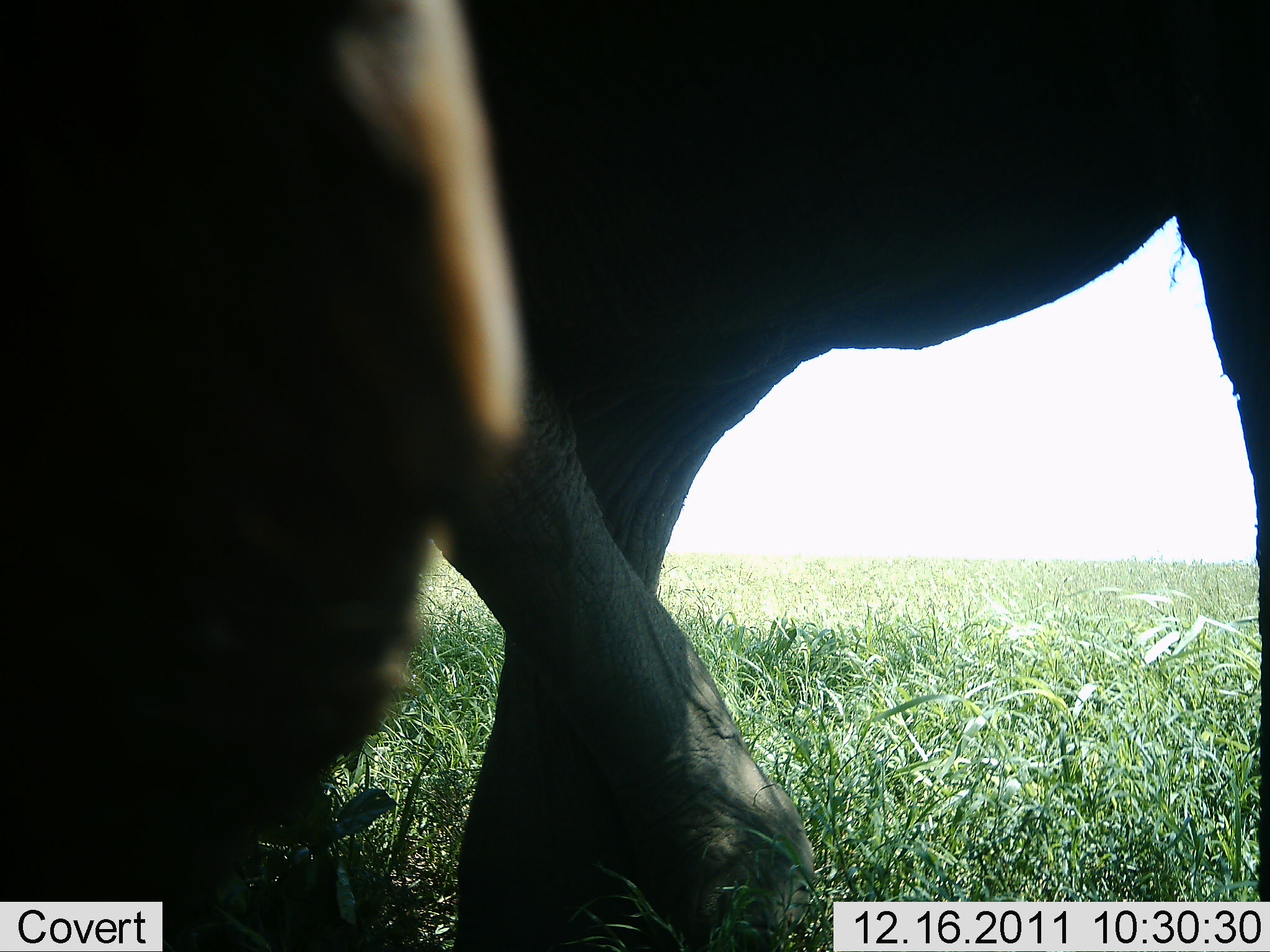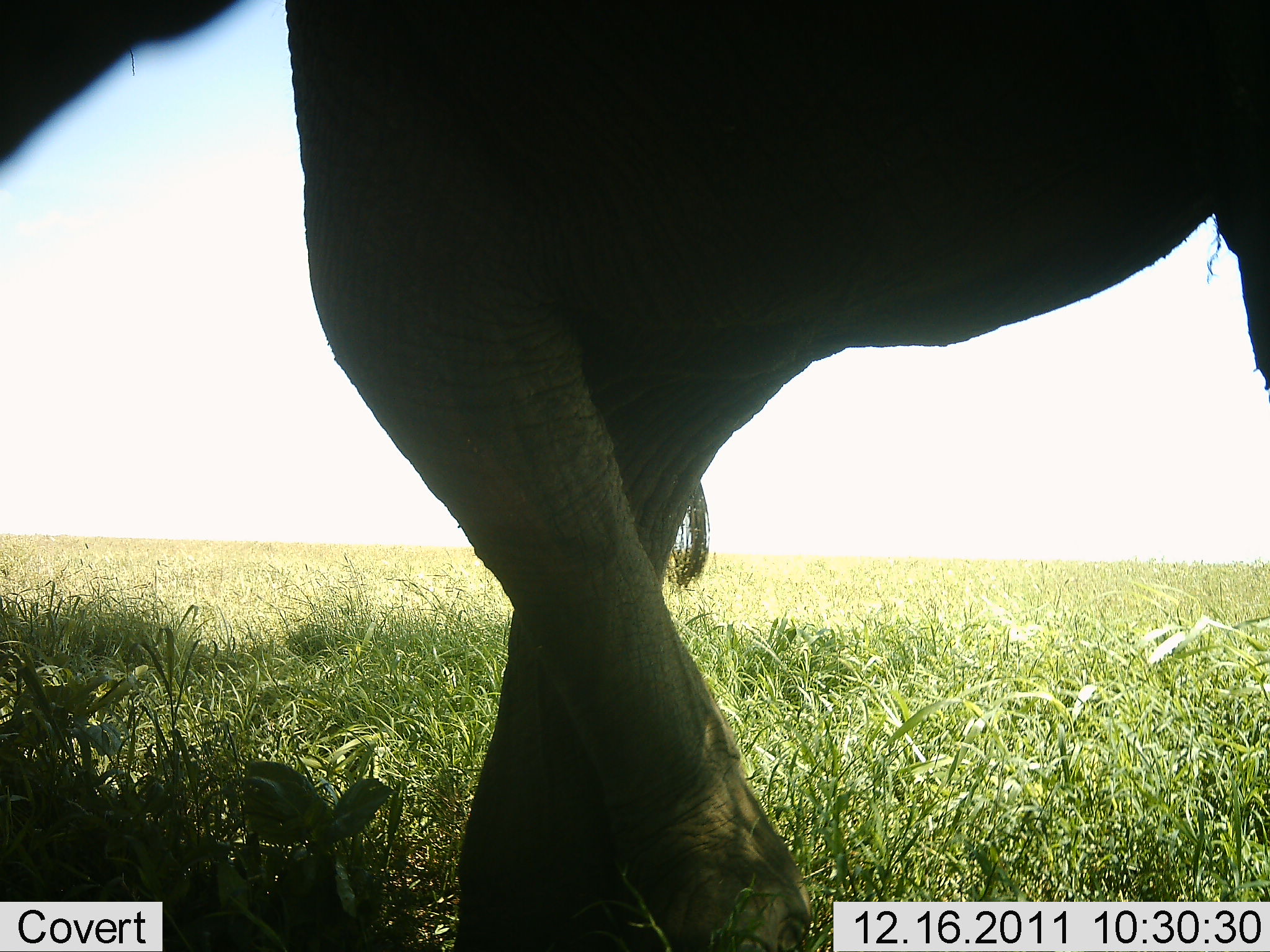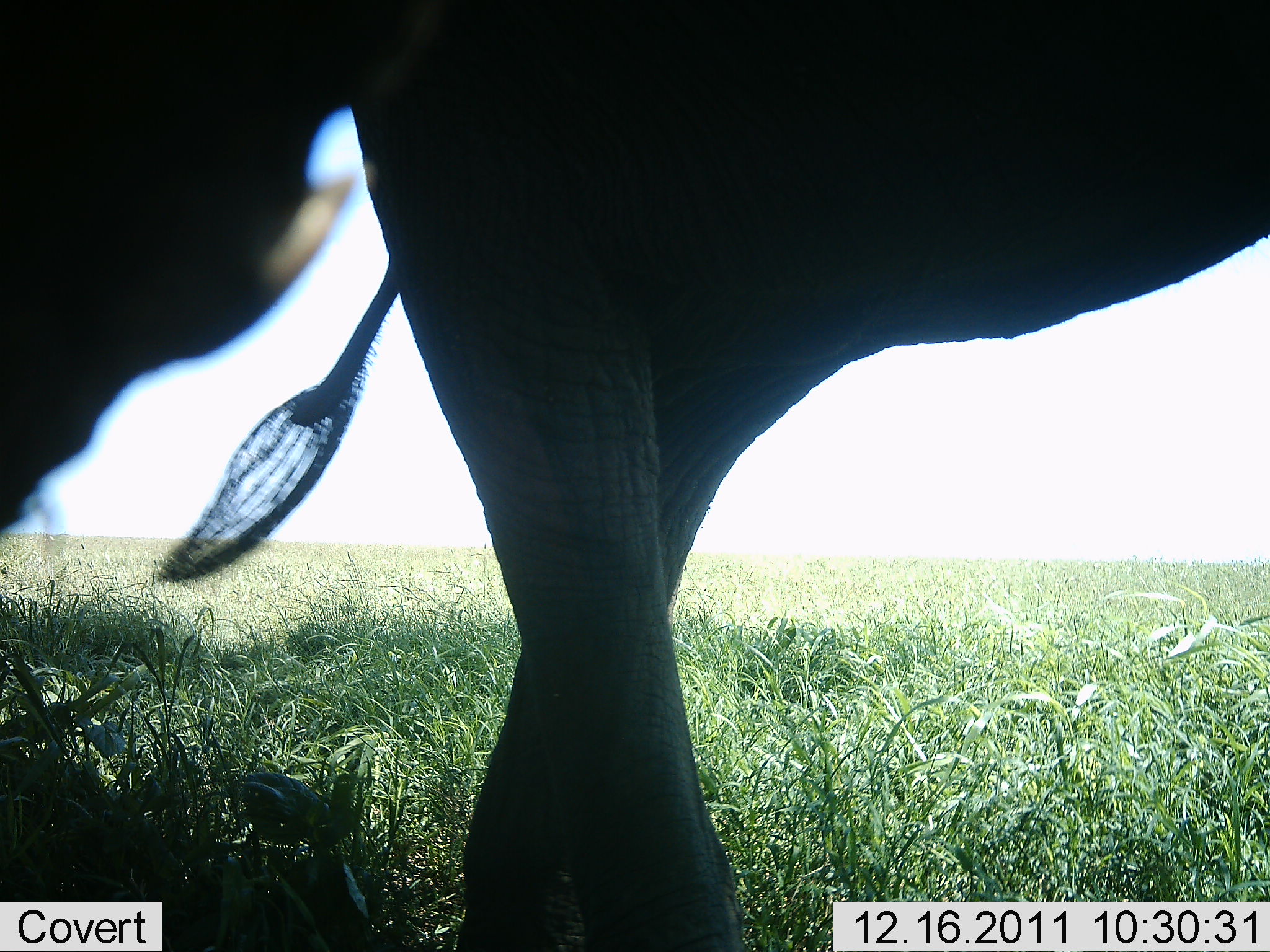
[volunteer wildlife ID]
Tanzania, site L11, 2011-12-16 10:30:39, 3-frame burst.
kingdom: Animalia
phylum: Chordata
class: Mammalia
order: Proboscidea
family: Elephantidae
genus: Loxodonta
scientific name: Loxodonta africana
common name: african bush elephant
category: elephant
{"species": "elephant (african bush elephant) (Loxodonta africana)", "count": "2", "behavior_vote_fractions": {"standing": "55%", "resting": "9%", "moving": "55%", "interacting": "0%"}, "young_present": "0%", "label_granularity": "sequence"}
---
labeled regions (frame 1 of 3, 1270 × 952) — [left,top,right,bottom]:
animal: [2,1,1270,951]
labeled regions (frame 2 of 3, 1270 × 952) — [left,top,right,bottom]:
animal: [2,1,1270,951]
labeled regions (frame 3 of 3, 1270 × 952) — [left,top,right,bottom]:
animal: [2,1,1270,951]